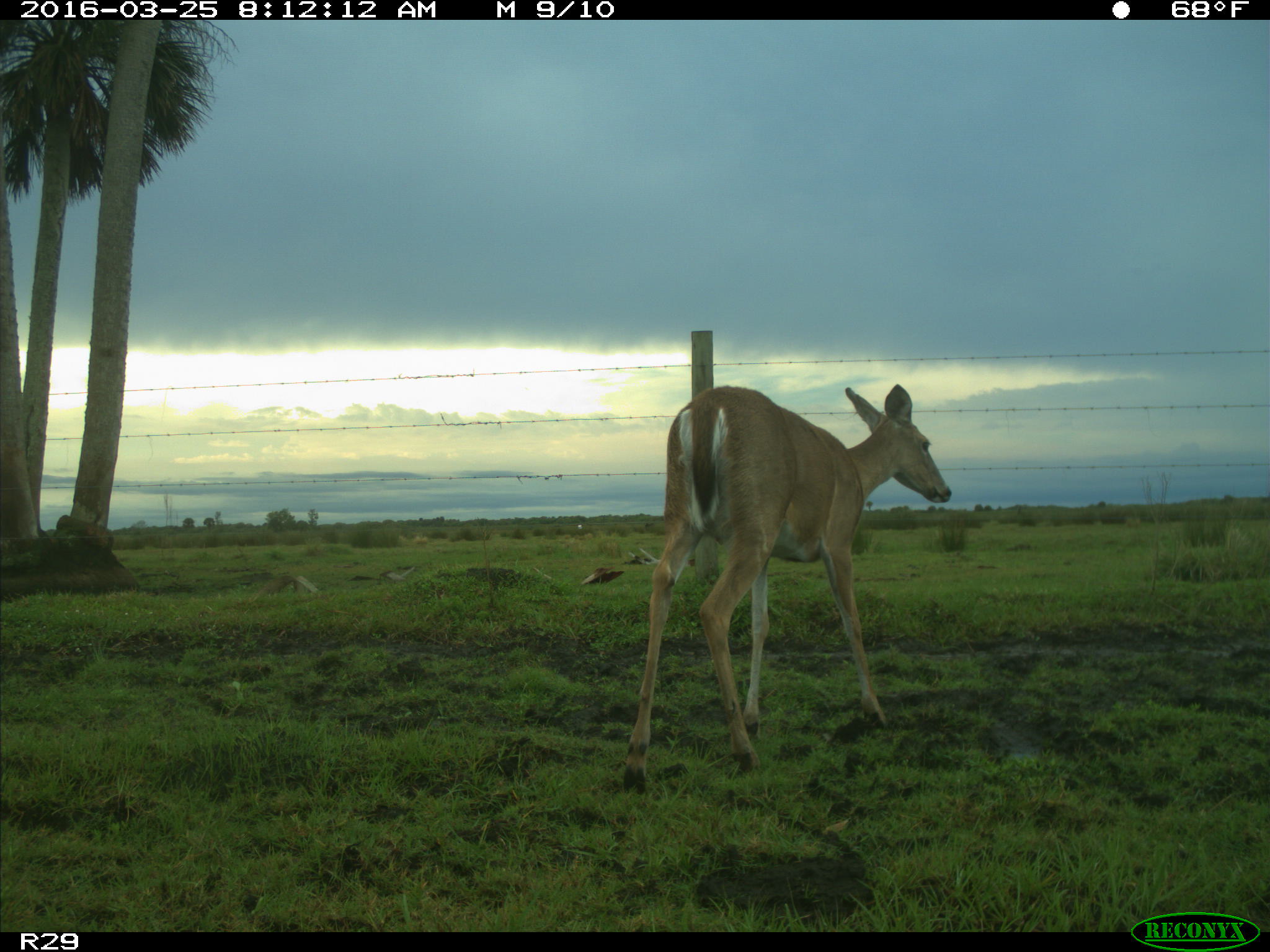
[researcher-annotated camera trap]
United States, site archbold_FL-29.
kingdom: Animalia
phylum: Chordata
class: Mammalia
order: Artiodactyla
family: Cervidae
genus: Odocoileus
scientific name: Odocoileus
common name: deer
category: unidentified deer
Unidentified deer (deer) (Odocoileus).